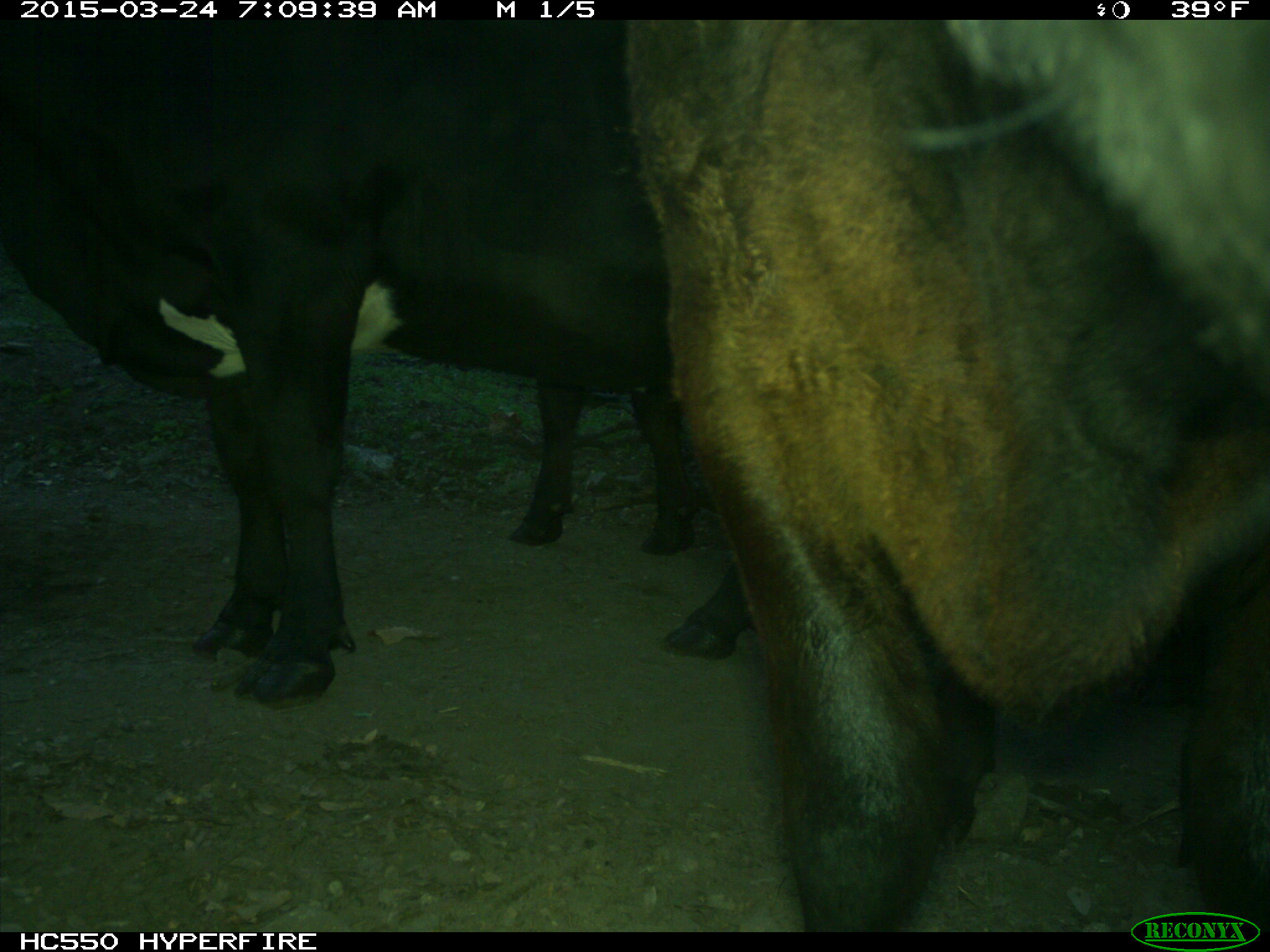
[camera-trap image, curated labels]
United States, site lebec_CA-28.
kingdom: Animalia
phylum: Chordata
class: Mammalia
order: Artiodactyla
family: Bovidae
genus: Bos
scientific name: Bos taurus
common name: domestic cow